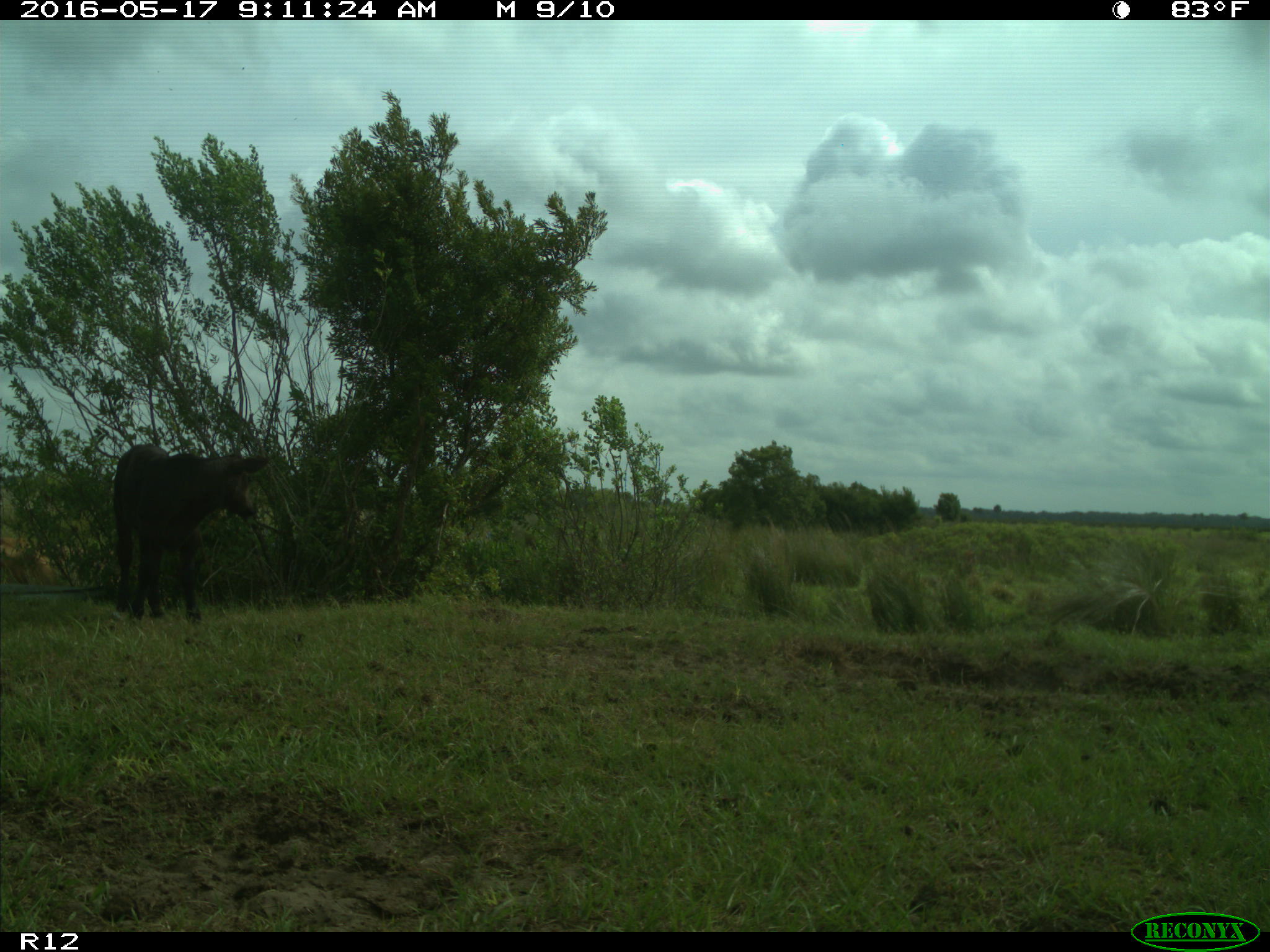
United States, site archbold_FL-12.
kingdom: Animalia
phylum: Chordata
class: Mammalia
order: Artiodactyla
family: Bovidae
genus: Bos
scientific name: Bos taurus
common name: domestic cow